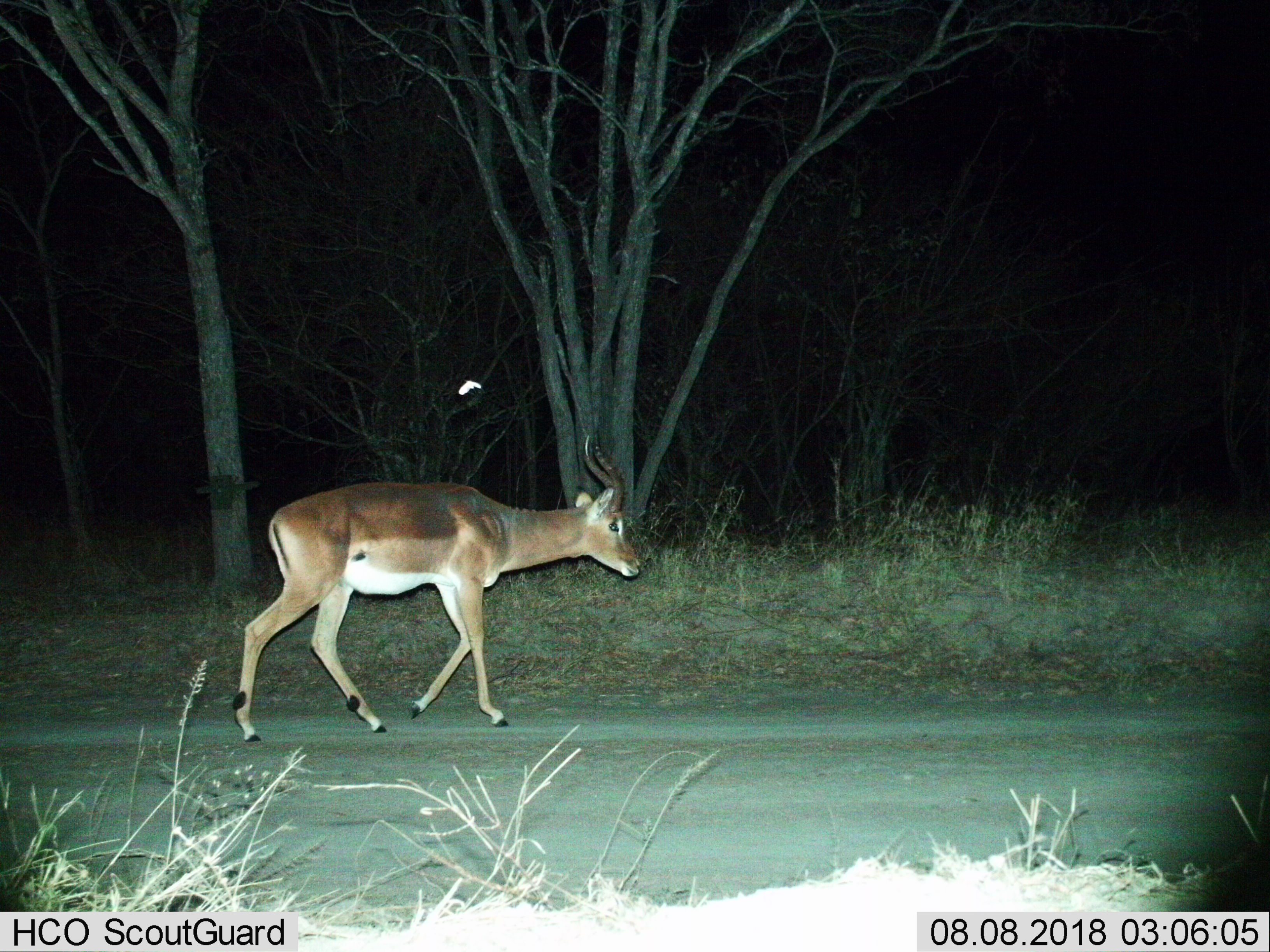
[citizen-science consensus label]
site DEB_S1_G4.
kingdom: Animalia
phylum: Chordata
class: Mammalia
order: Artiodactyla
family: Bovidae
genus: Aepyceros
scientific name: Aepyceros melampus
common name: impala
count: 1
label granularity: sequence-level